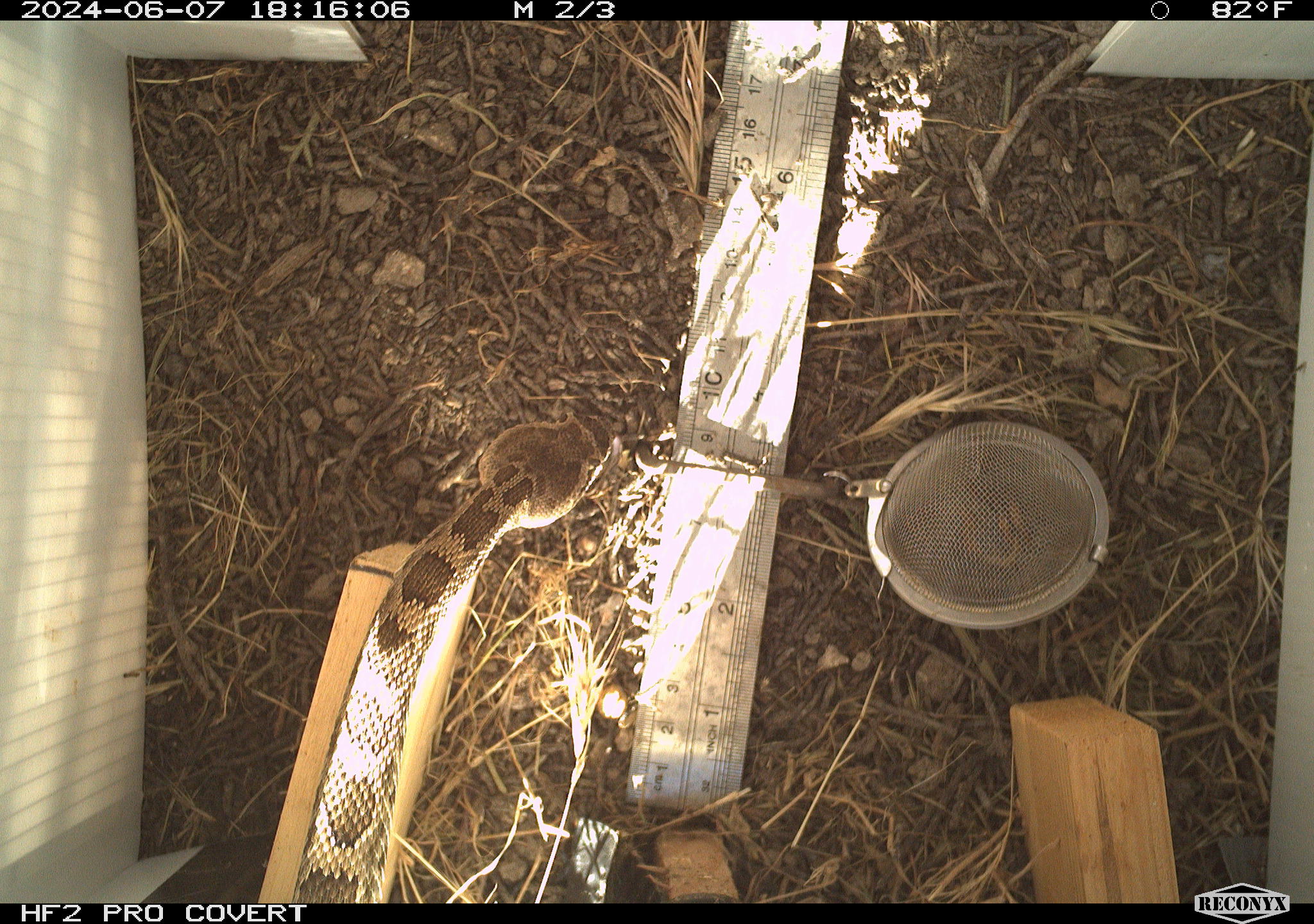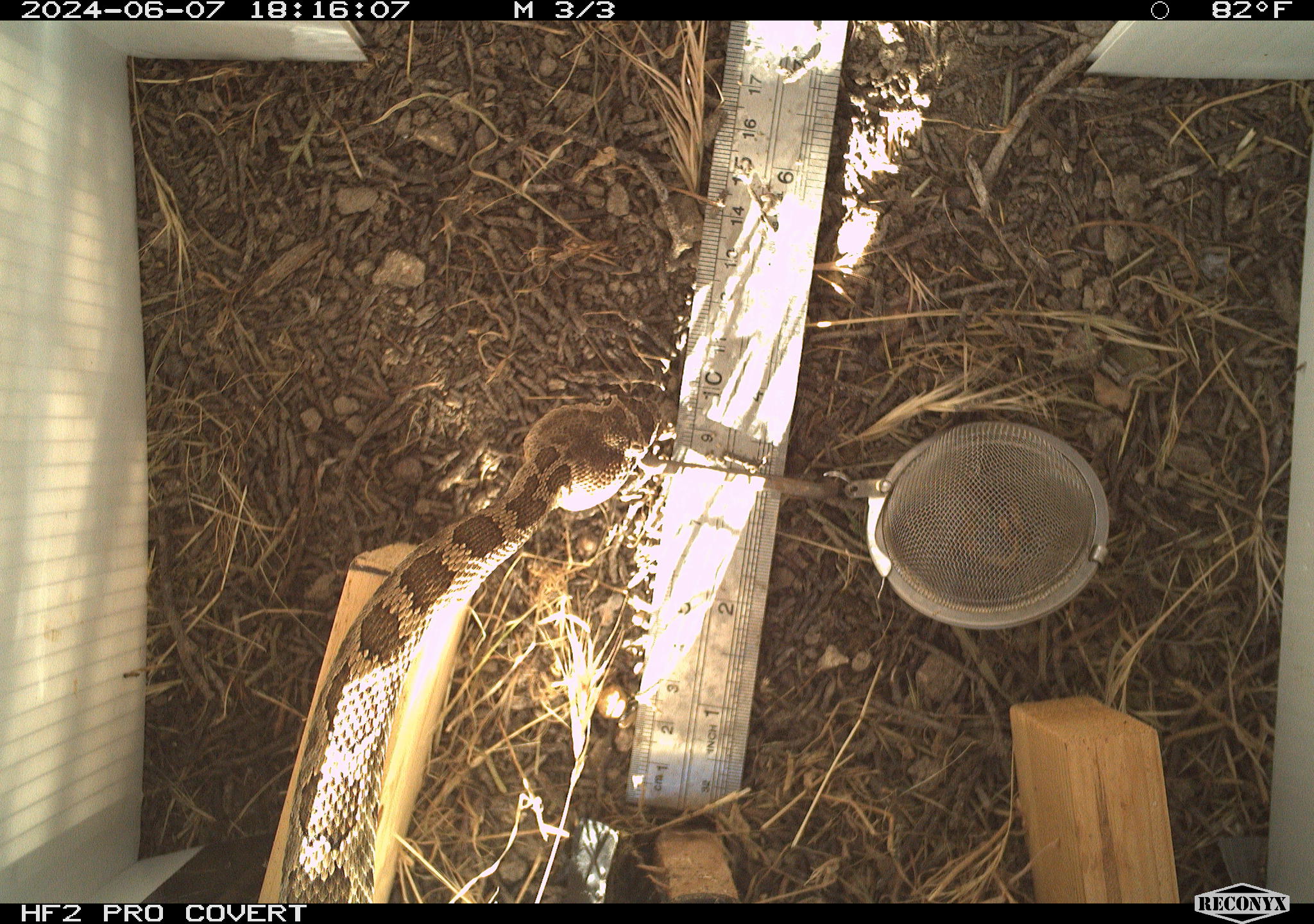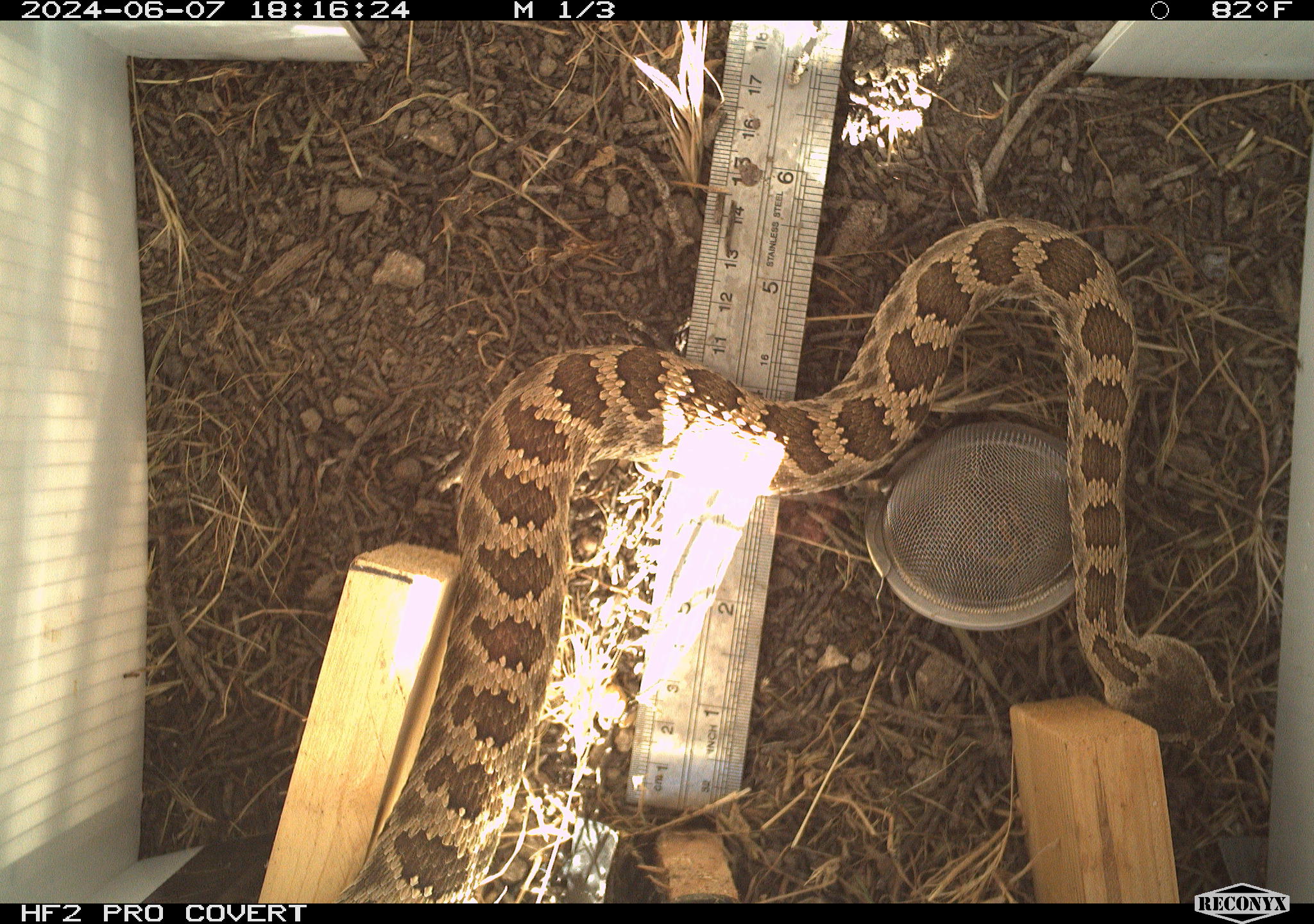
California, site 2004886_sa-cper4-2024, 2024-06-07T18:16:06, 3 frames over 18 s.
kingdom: Animalia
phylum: Chordata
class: Reptilia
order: Squamata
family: Viperidae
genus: Crotalus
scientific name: Crotalus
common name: rattlers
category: crotalus species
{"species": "crotalus species (rattlers) (Crotalus)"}